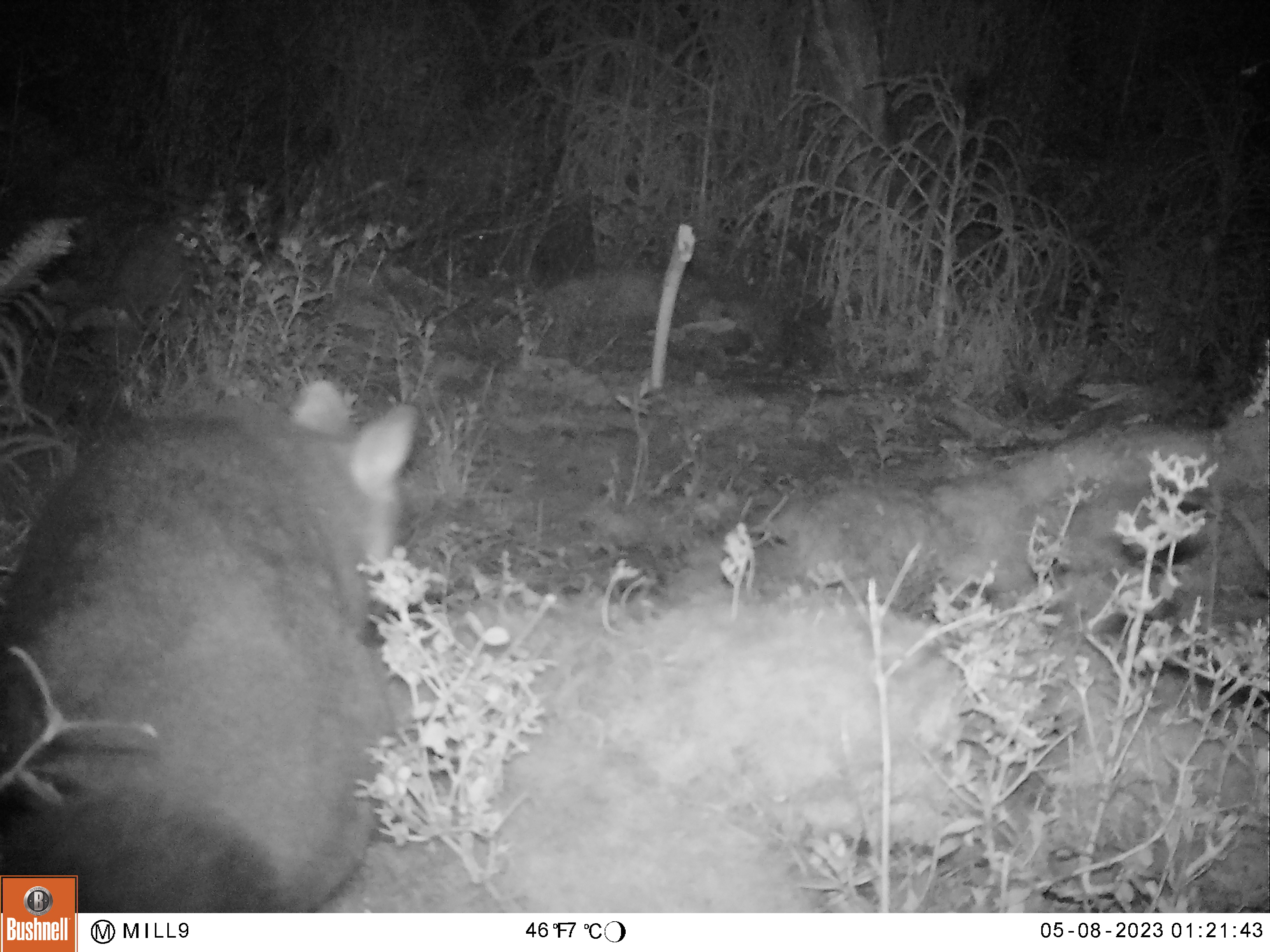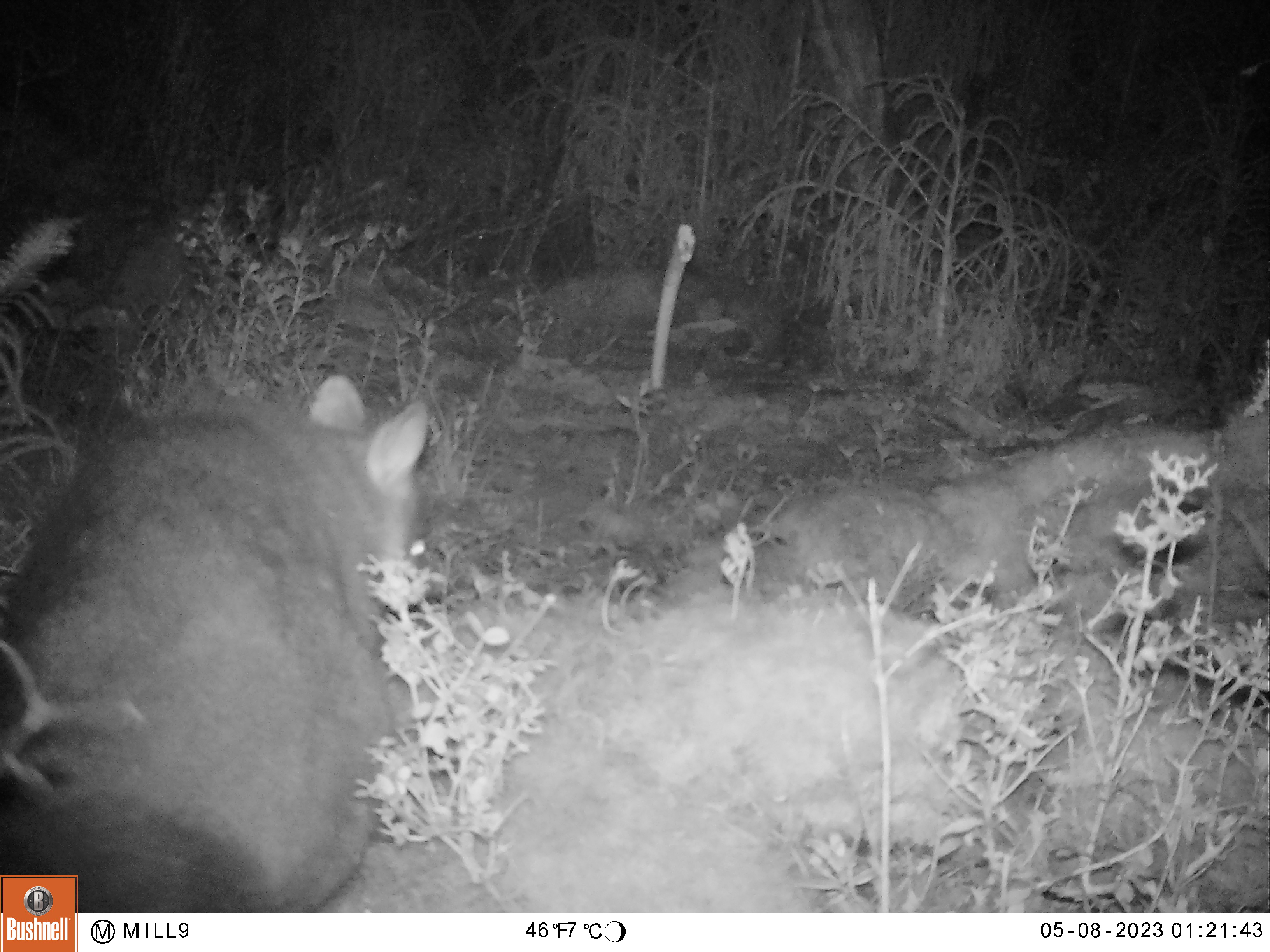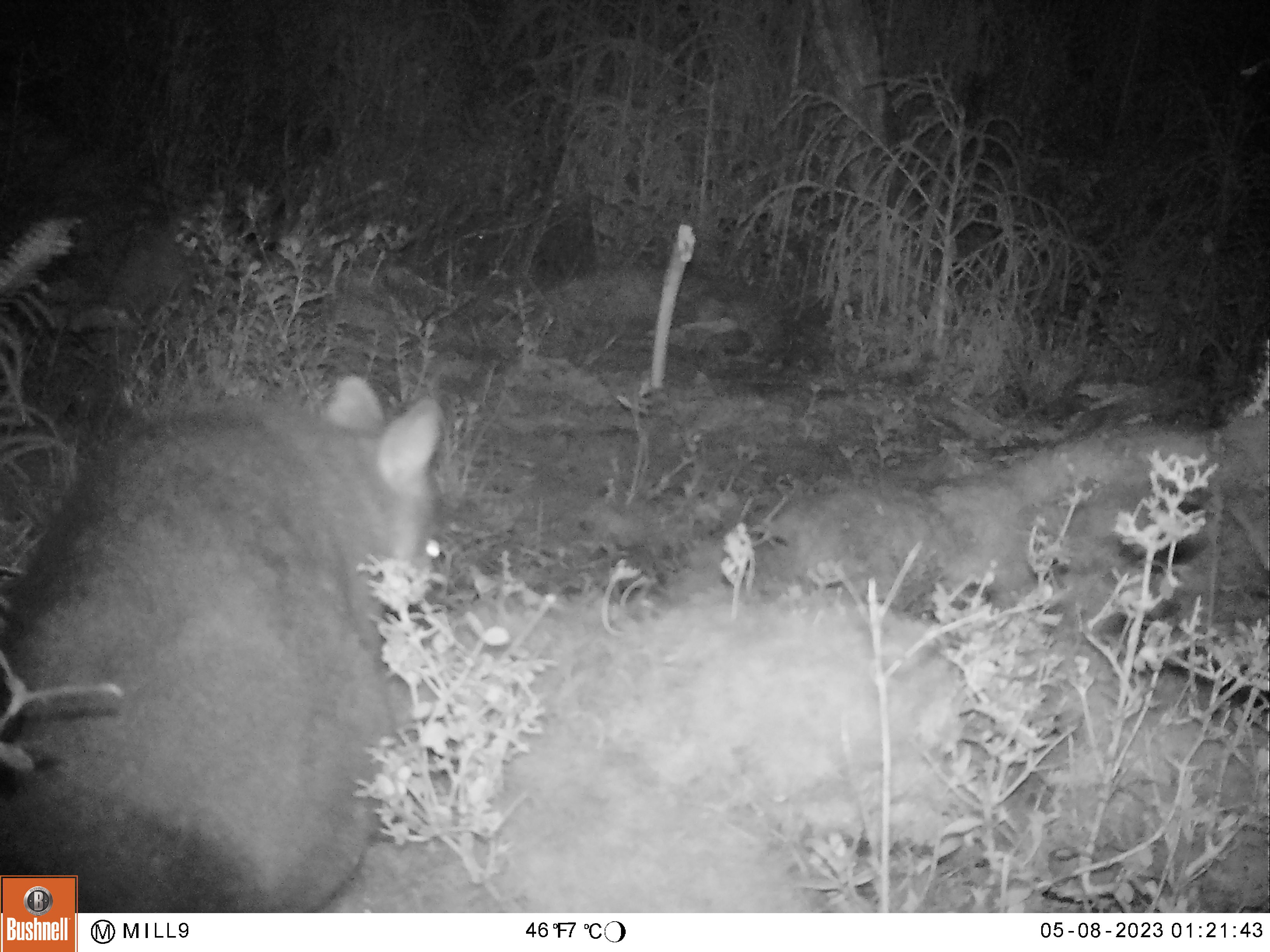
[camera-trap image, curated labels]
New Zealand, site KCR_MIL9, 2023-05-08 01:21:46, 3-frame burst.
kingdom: Animalia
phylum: Chordata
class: Mammalia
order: Diprotodontia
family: Phalangeridae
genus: Trichosurus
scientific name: Trichosurus vulpecula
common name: common brushtail possum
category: possum